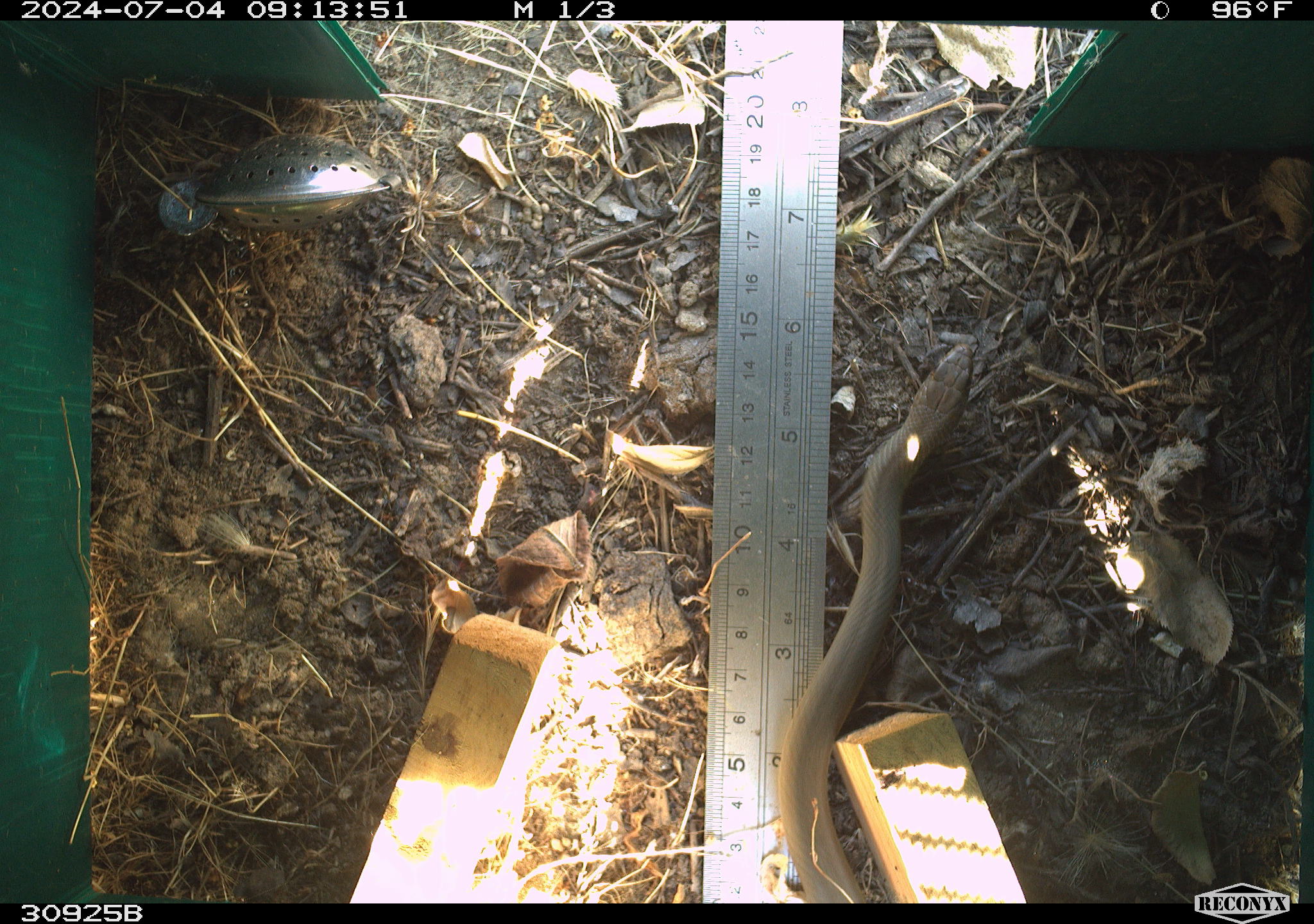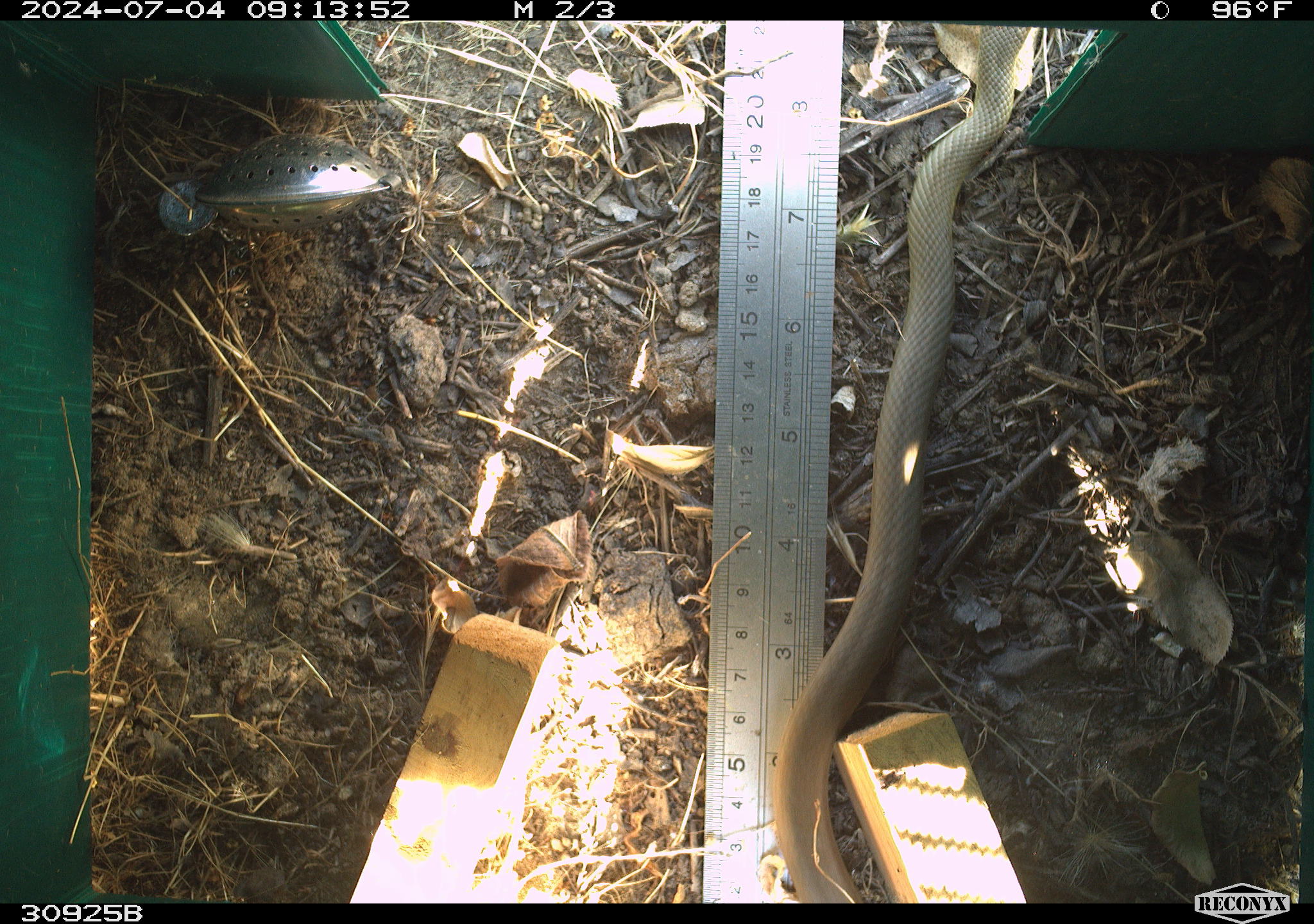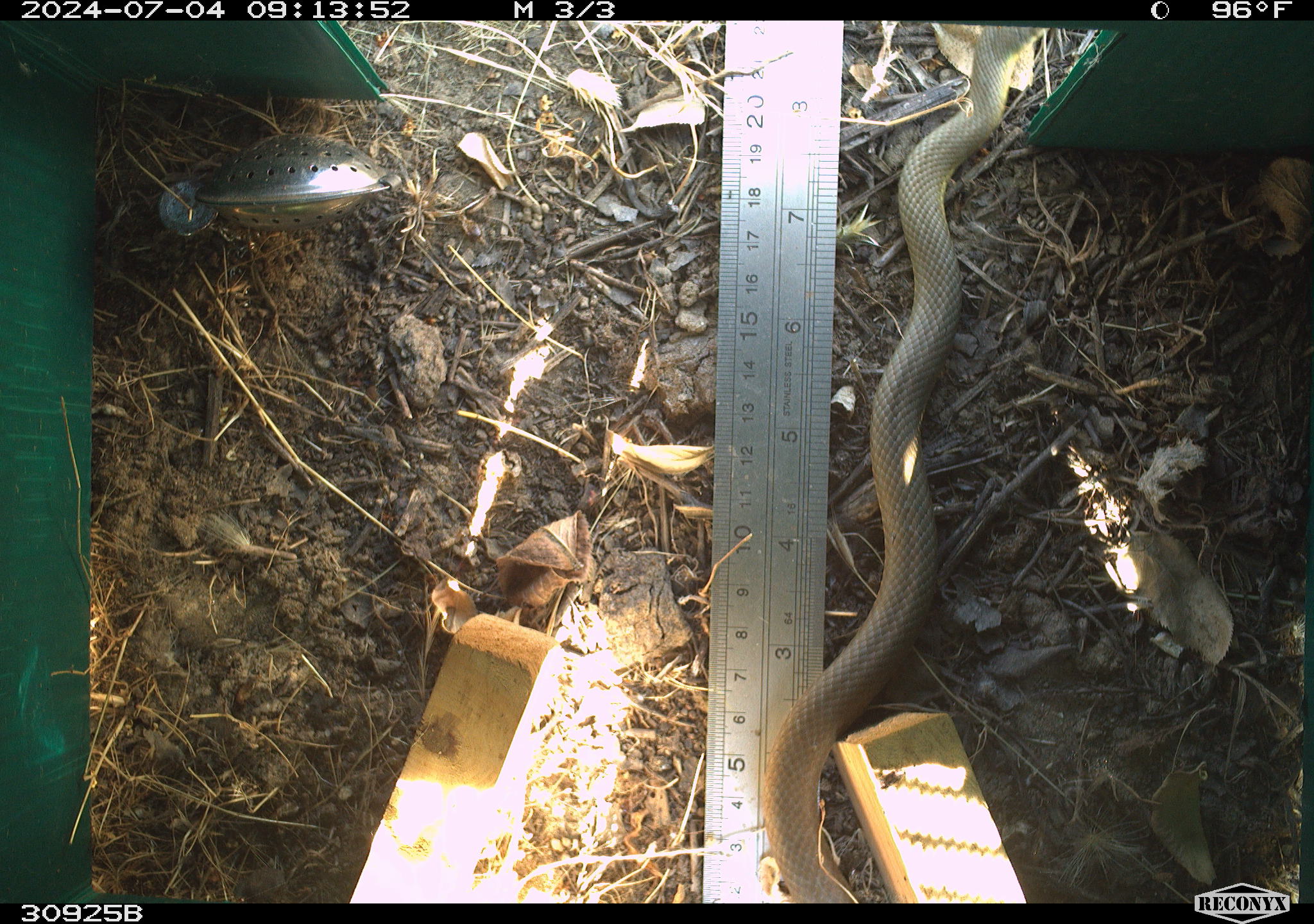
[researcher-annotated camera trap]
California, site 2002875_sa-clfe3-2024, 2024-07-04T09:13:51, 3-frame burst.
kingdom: Animalia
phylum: Chordata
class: Reptilia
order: Squamata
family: Colubridae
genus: Coluber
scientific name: Coluber constrictor mormon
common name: western yellow-bellied racer